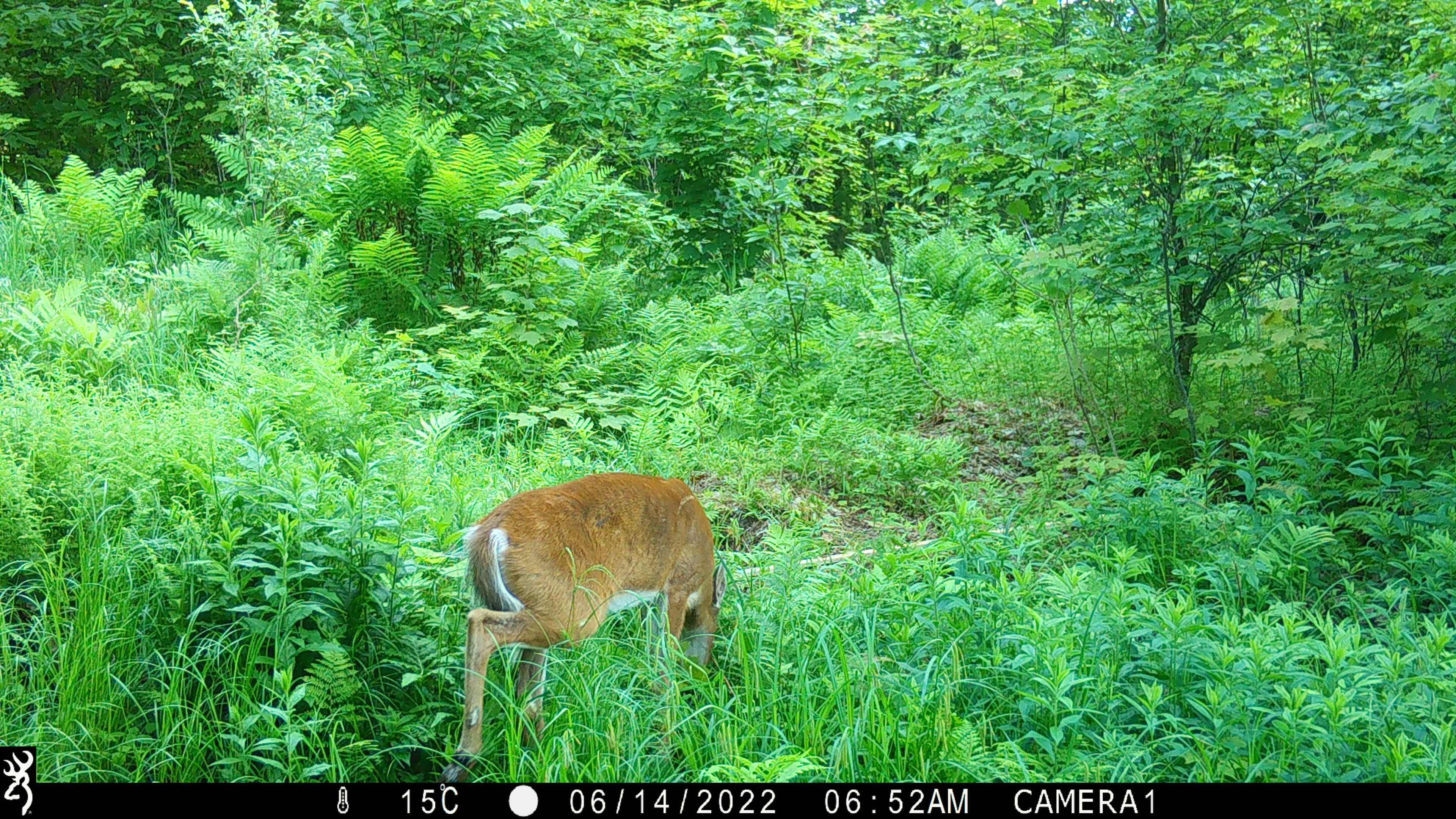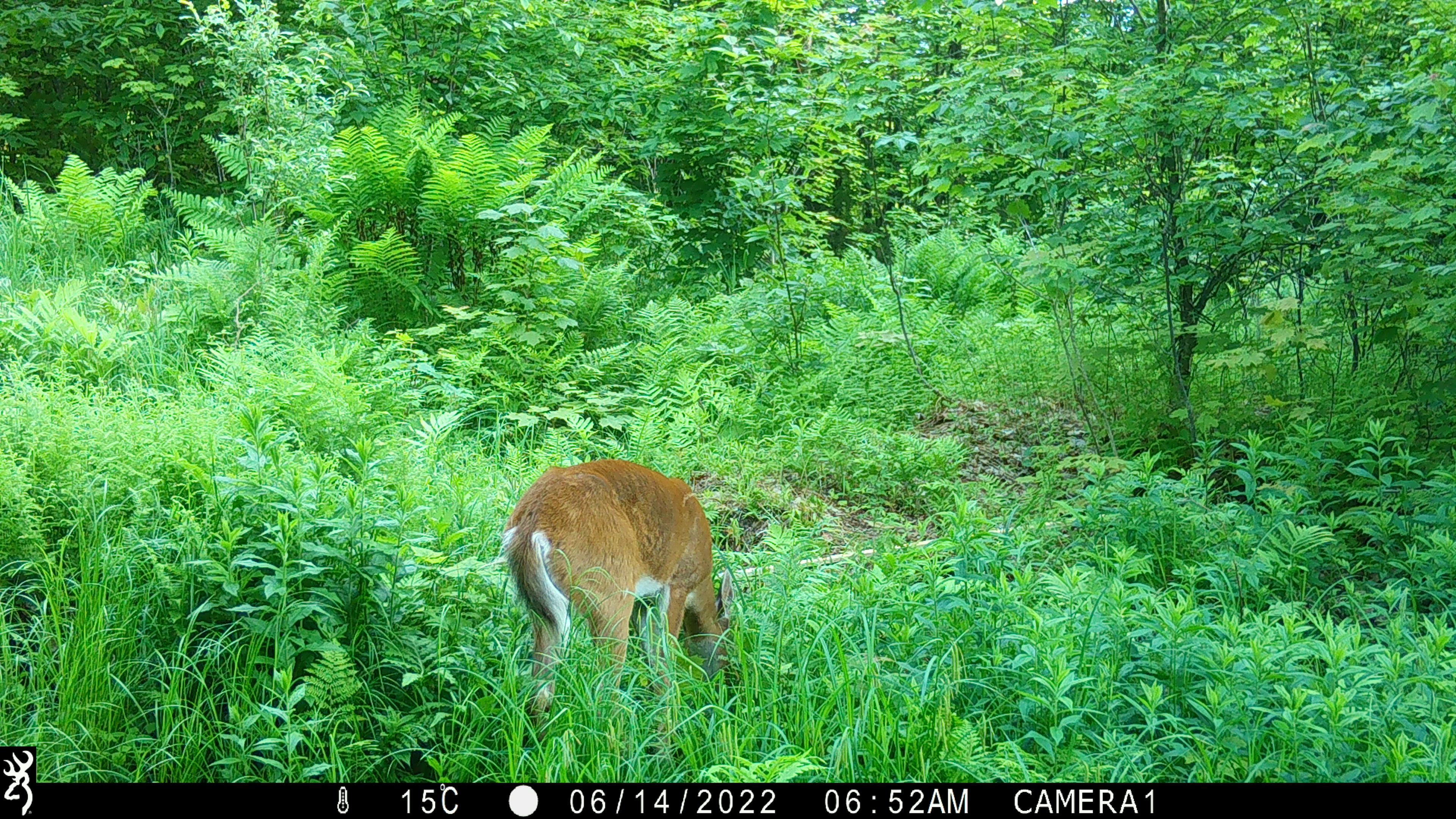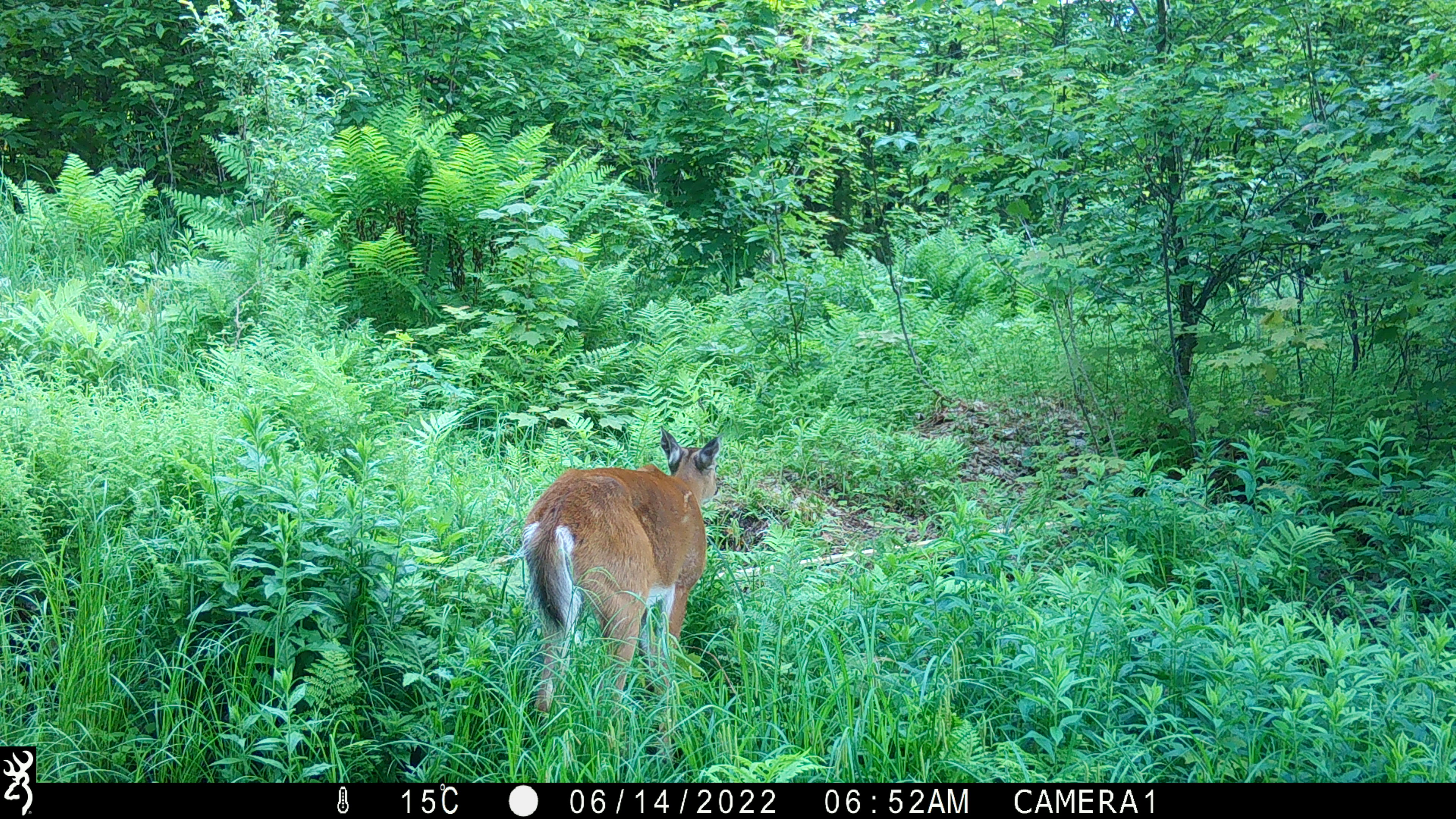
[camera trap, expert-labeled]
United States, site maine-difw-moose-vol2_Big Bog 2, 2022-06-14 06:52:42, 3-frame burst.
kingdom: Animalia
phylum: Chordata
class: Mammalia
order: Artiodactyla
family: Cervidae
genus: Odocoileus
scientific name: Odocoileus virginianus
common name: white-tailed deer